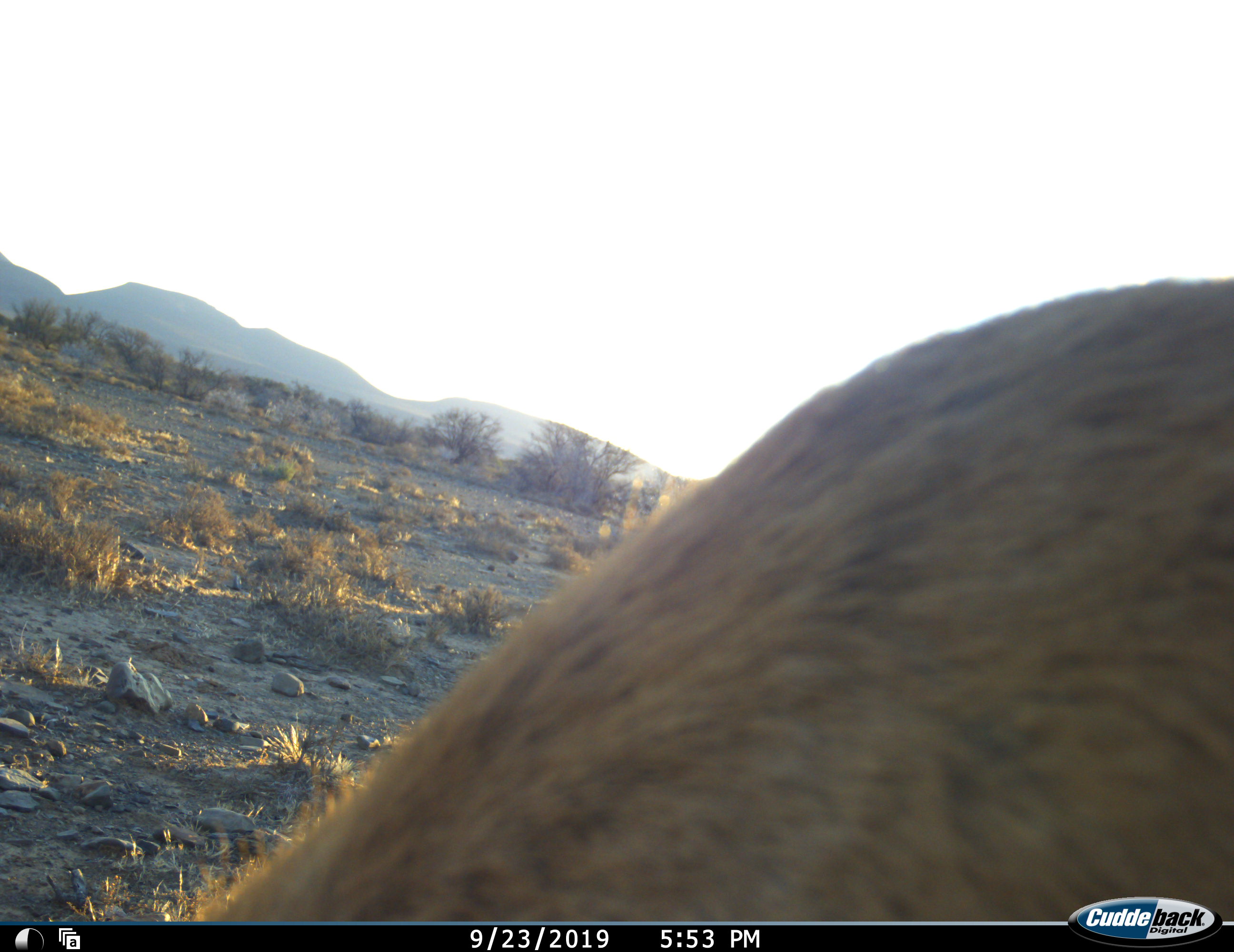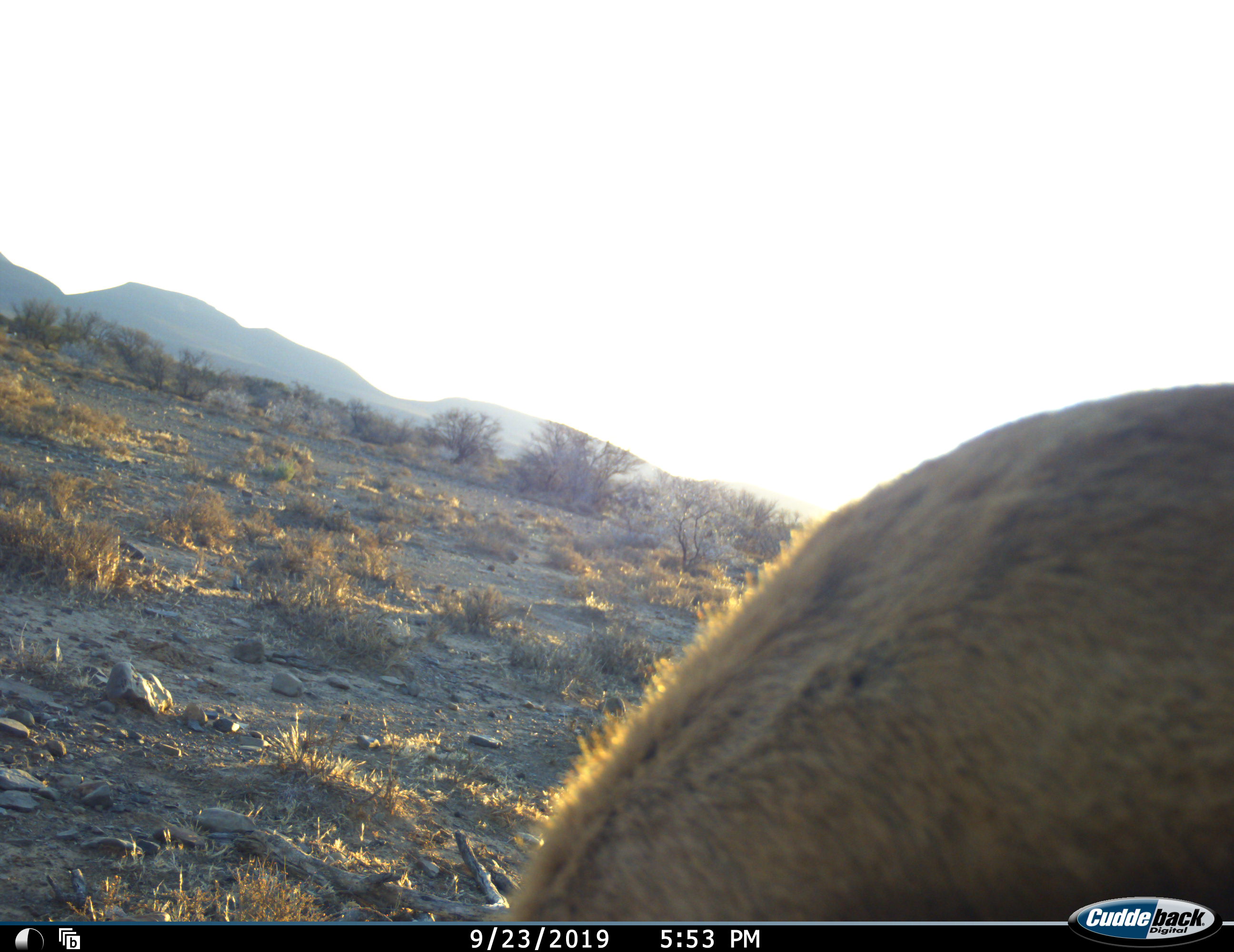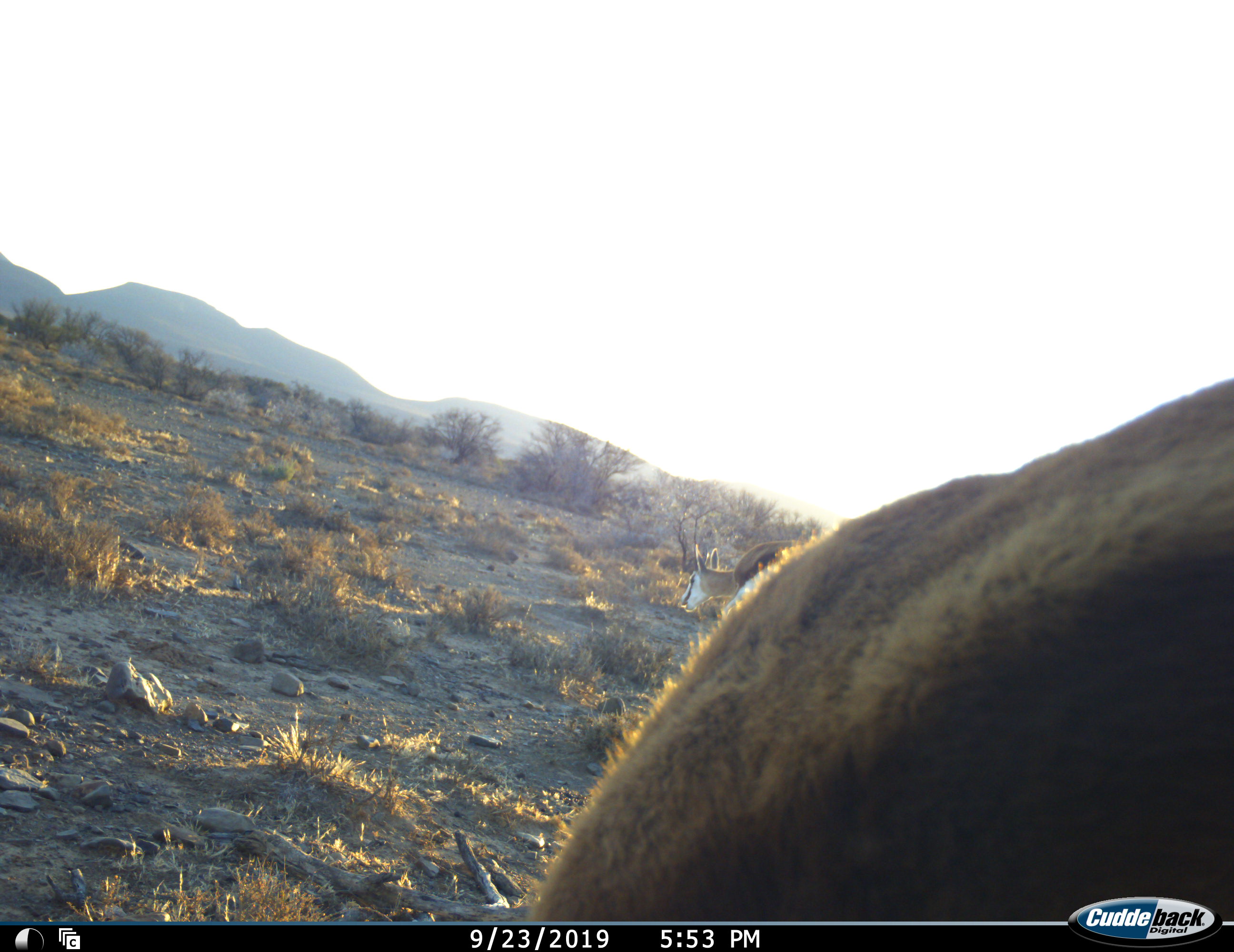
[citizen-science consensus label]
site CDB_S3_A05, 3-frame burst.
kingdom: Animalia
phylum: Chordata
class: Mammalia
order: Artiodactyla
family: Bovidae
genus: Antidorcas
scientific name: Antidorcas marsupialis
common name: springbok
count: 2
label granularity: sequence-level